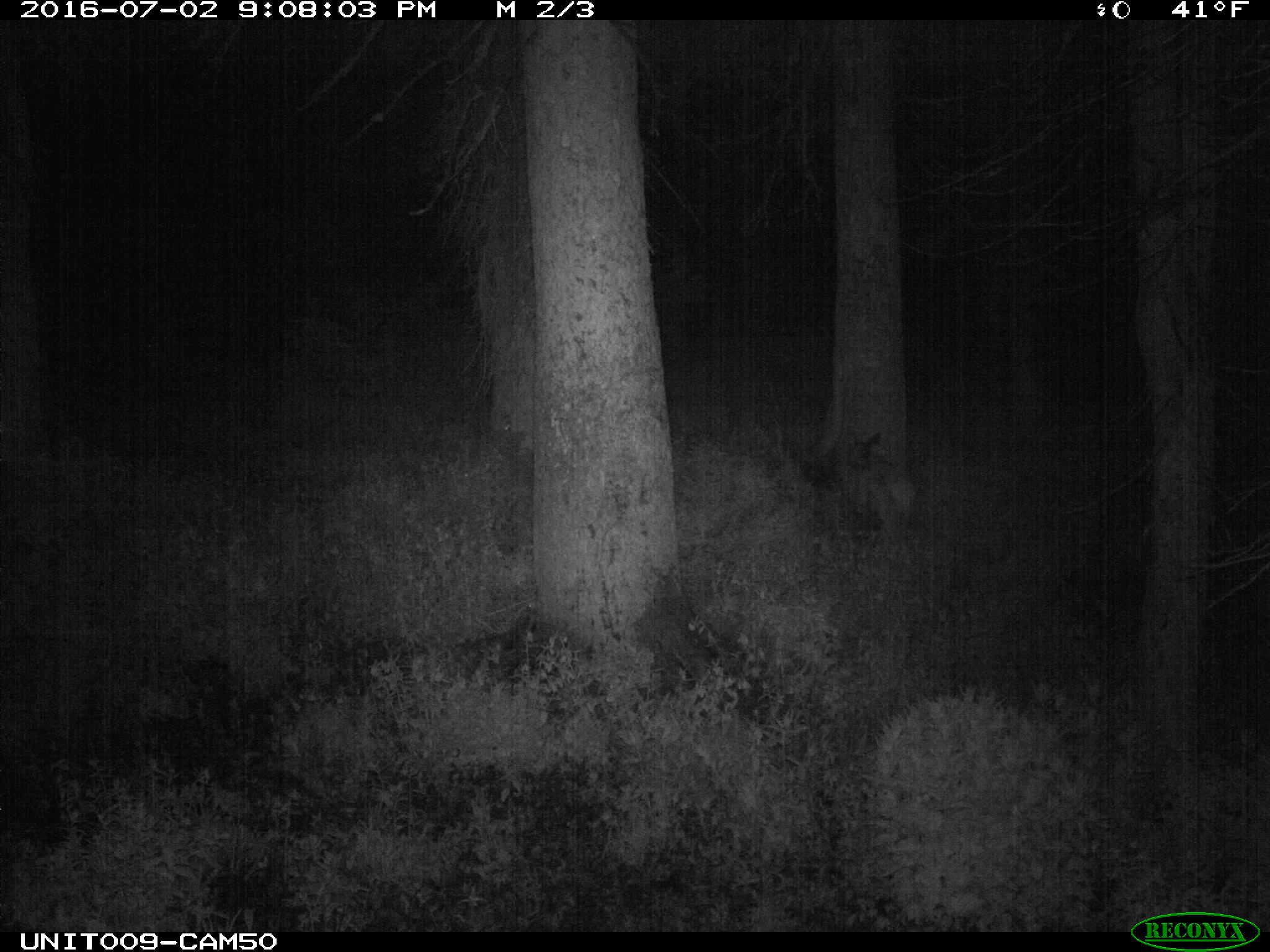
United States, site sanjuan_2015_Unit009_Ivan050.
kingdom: Animalia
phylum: Chordata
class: Mammalia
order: Artiodactyla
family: Cervidae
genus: Cervus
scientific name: Cervus elaphus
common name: red deer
Cervus elaphus (red deer).